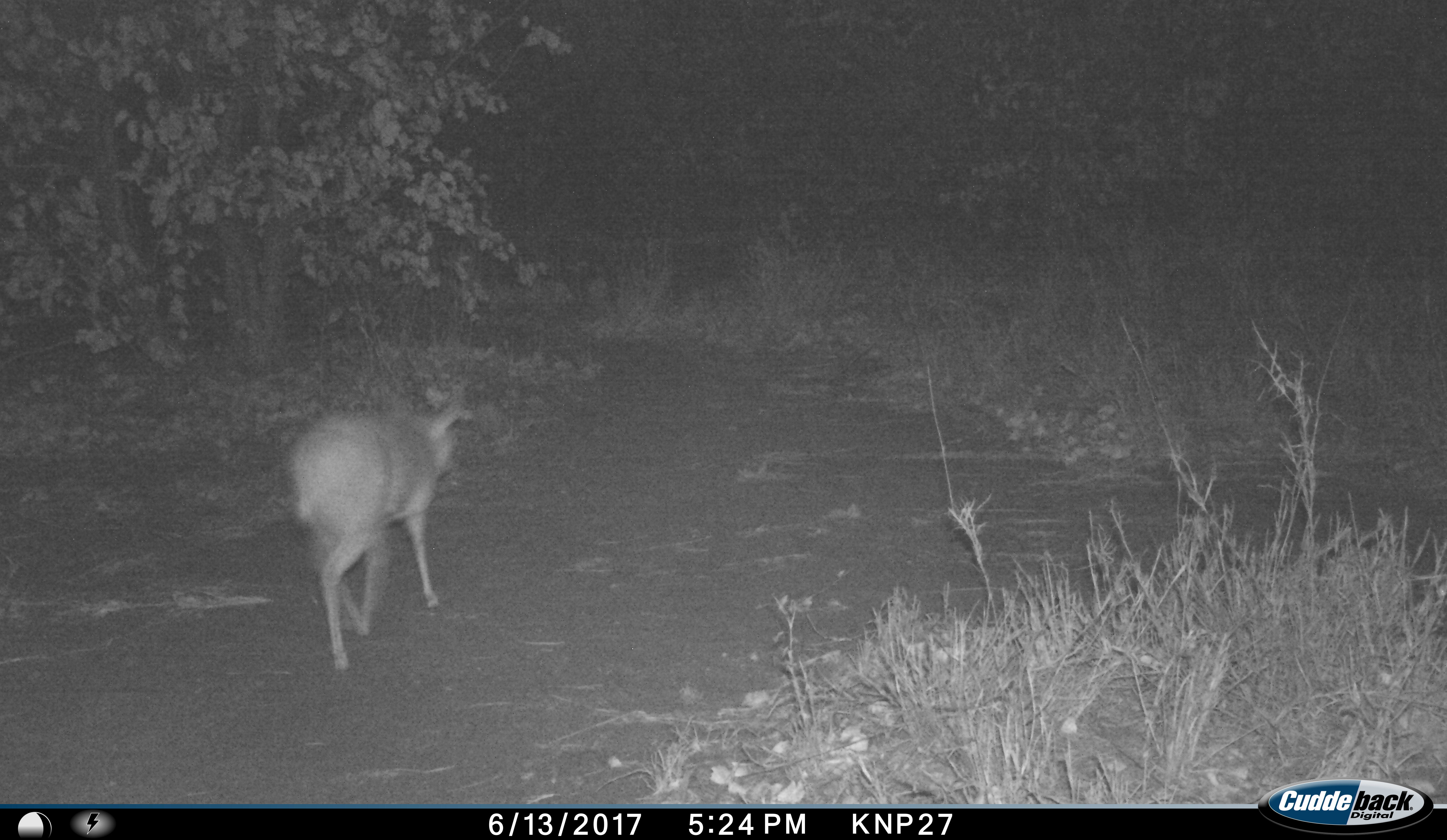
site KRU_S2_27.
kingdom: Animalia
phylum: Chordata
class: Mammalia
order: Artiodactyla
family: Bovidae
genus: Aepyceros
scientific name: Aepyceros melampus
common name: impala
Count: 1.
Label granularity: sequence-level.